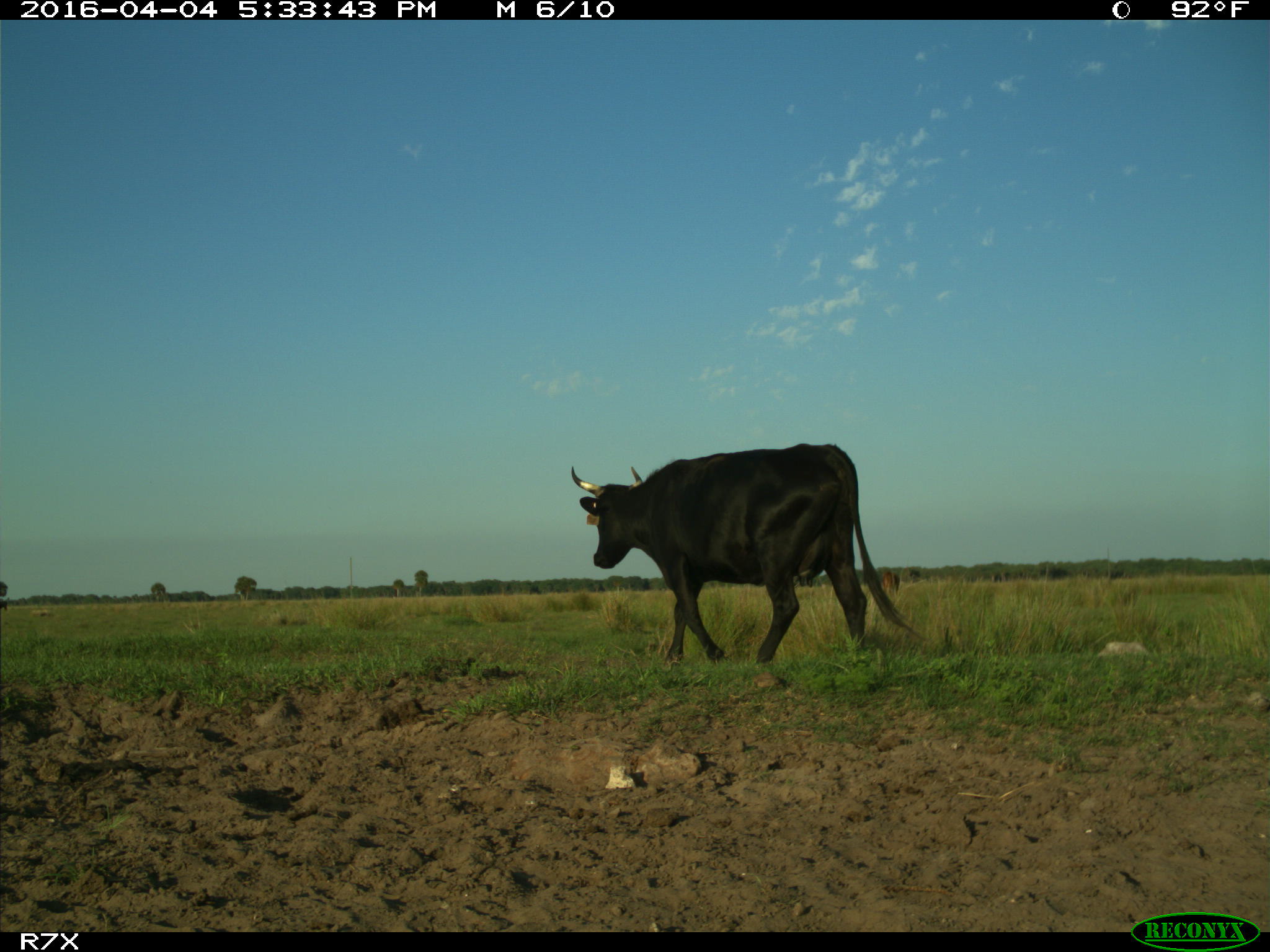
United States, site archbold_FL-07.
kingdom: Animalia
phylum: Chordata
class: Mammalia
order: Artiodactyla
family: Bovidae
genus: Bos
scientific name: Bos taurus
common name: domestic cow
Bos taurus (domestic cow).